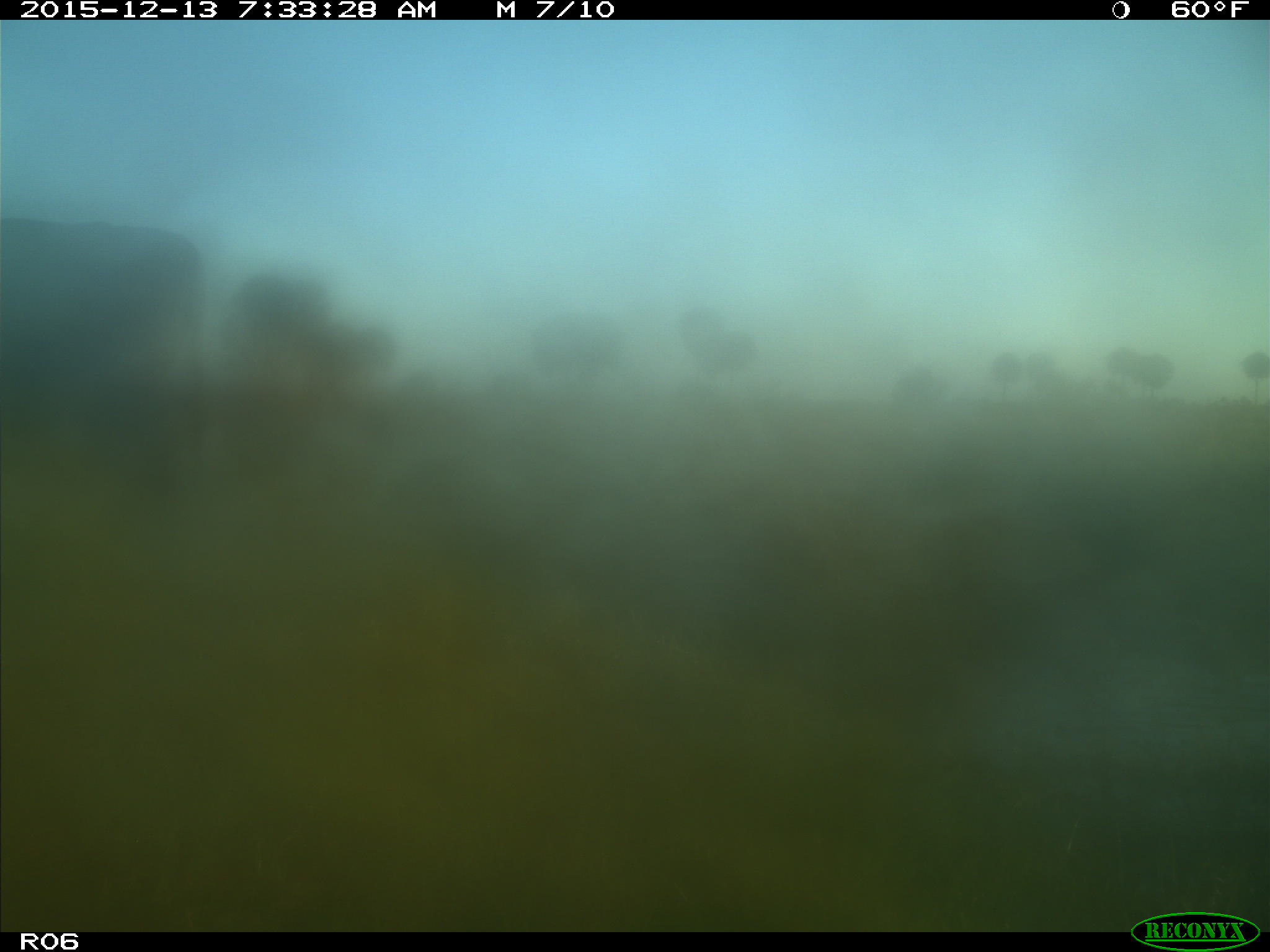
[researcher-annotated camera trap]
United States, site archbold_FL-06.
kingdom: Animalia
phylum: Chordata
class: Mammalia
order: Artiodactyla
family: Bovidae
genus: Bos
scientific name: Bos taurus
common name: domestic cow